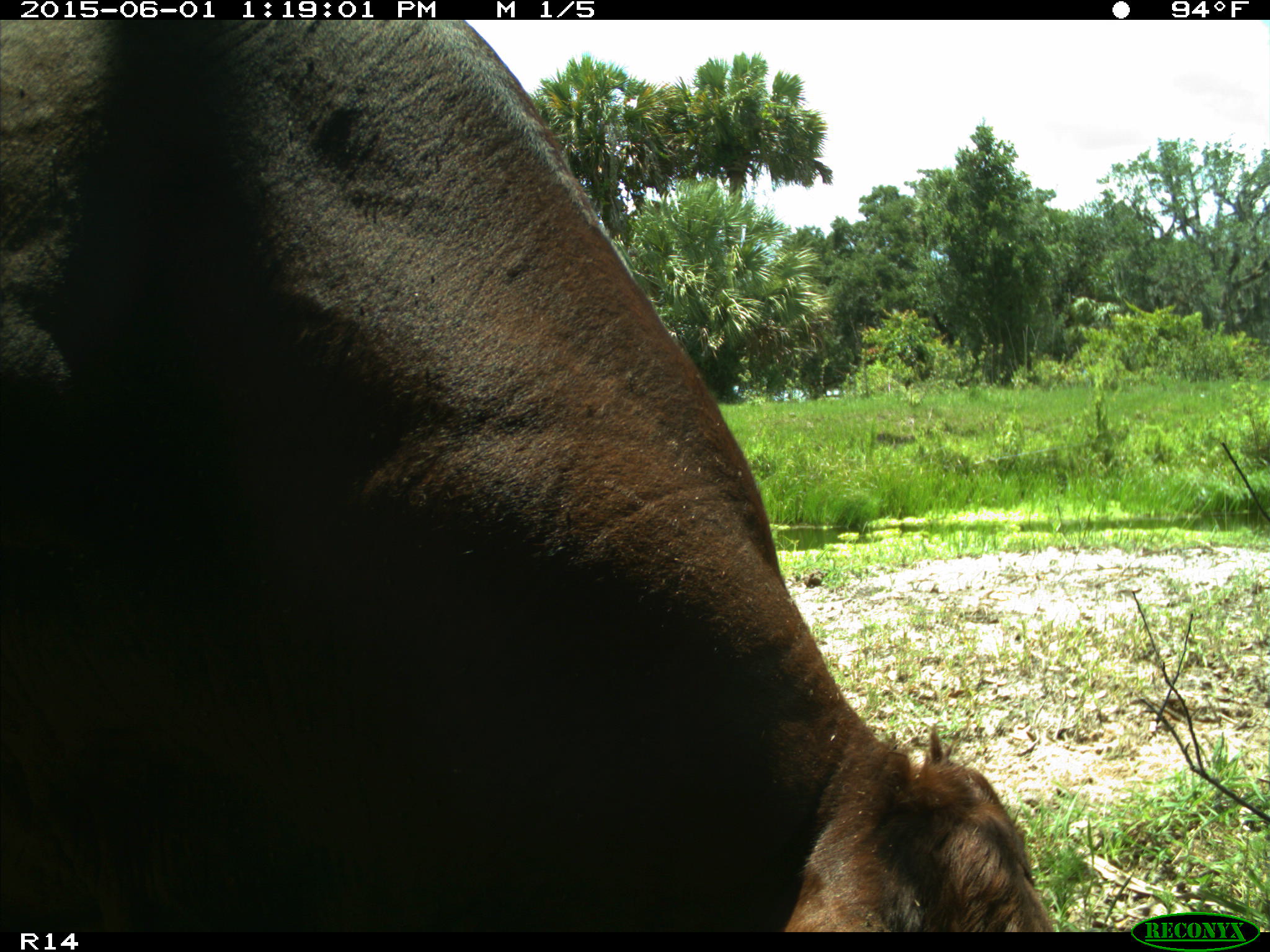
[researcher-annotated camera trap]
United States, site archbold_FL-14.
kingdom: Animalia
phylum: Chordata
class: Mammalia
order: Artiodactyla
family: Bovidae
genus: Bos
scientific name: Bos taurus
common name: domestic cow